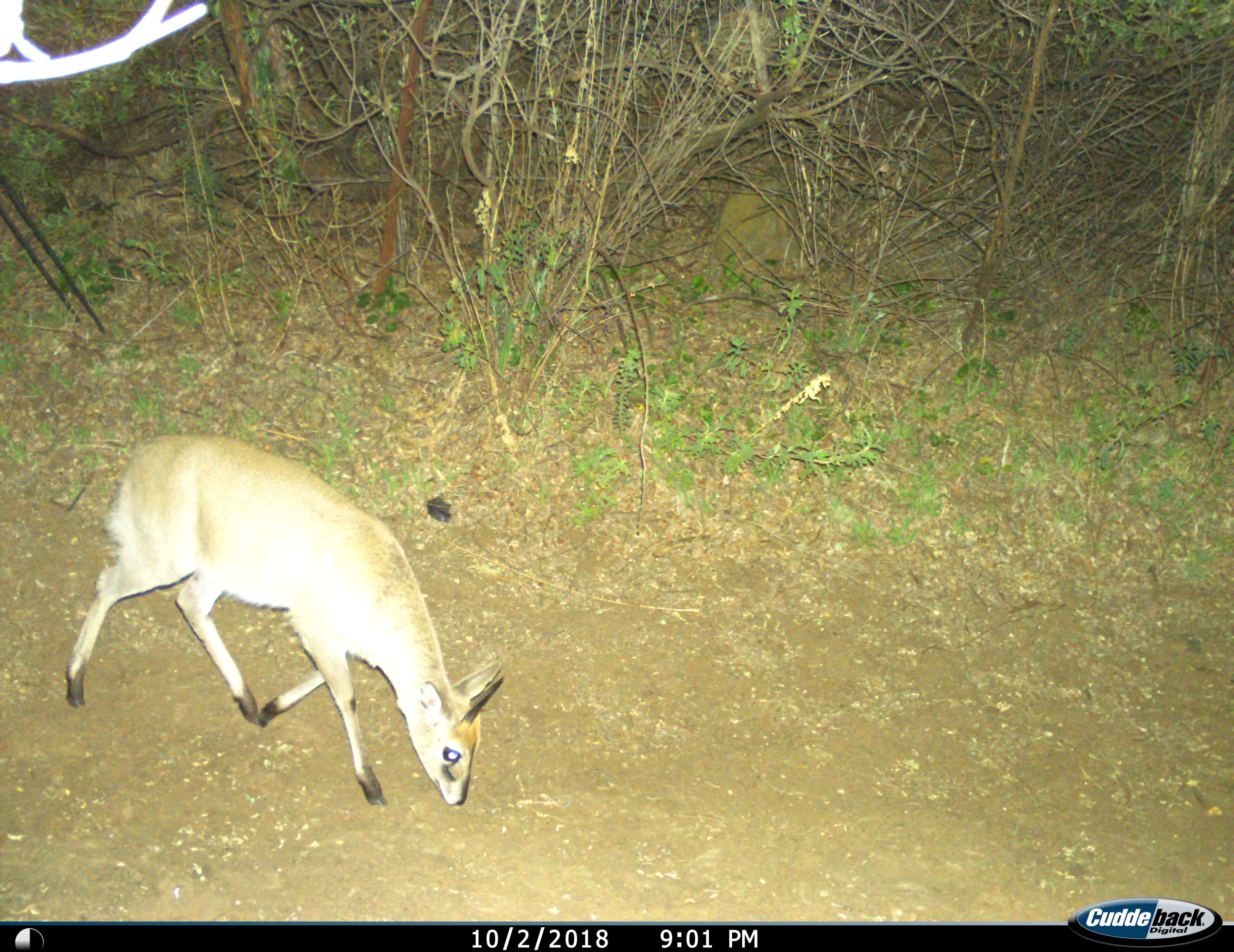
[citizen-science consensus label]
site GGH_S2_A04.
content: unidentified animal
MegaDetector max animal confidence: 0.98